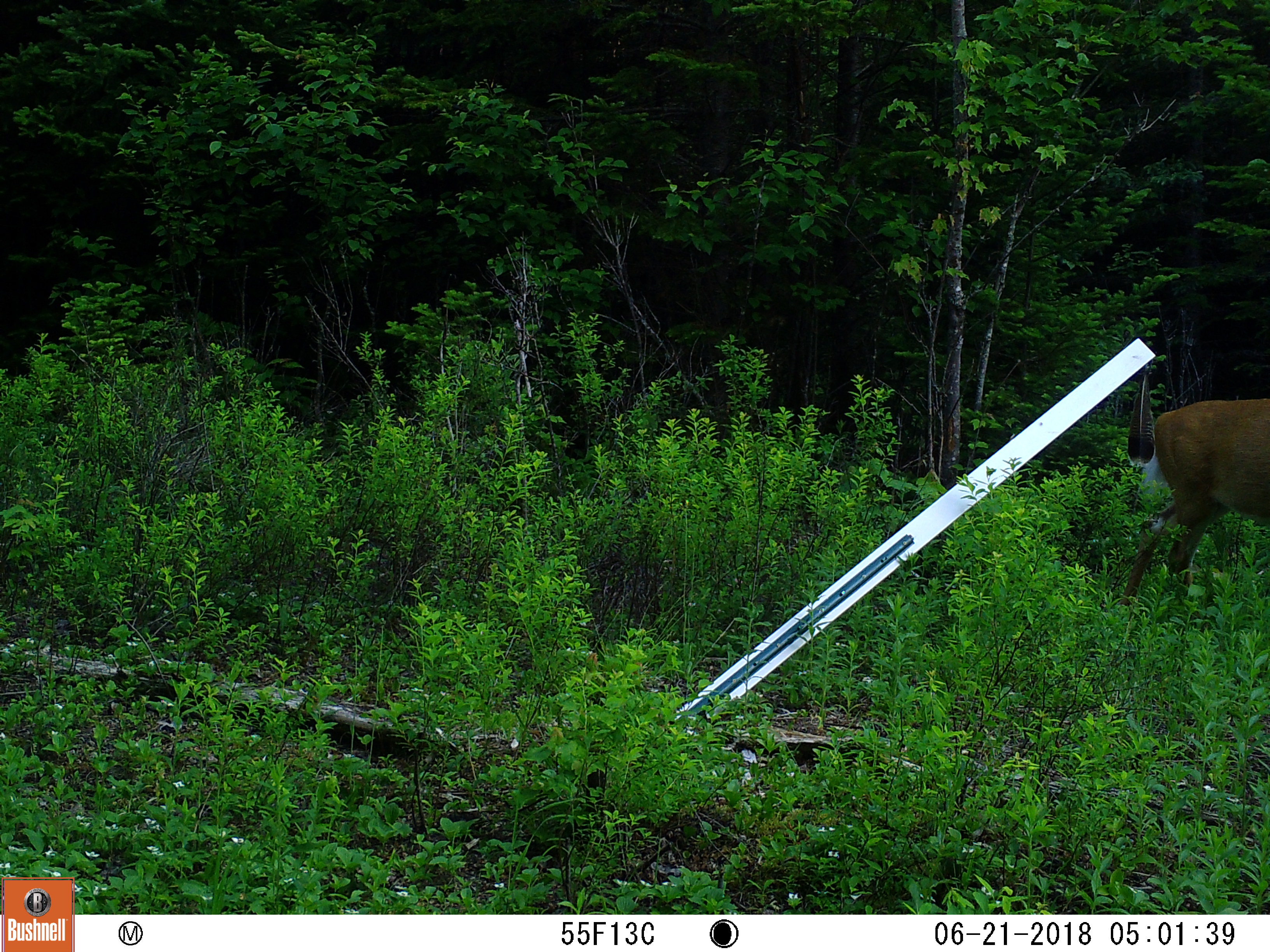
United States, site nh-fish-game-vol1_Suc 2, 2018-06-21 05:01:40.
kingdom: Animalia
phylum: Chordata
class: Mammalia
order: Artiodactyla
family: Cervidae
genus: Odocoileus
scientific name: Odocoileus virginianus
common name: white-tailed deer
White-tailed deer (Odocoileus virginianus).